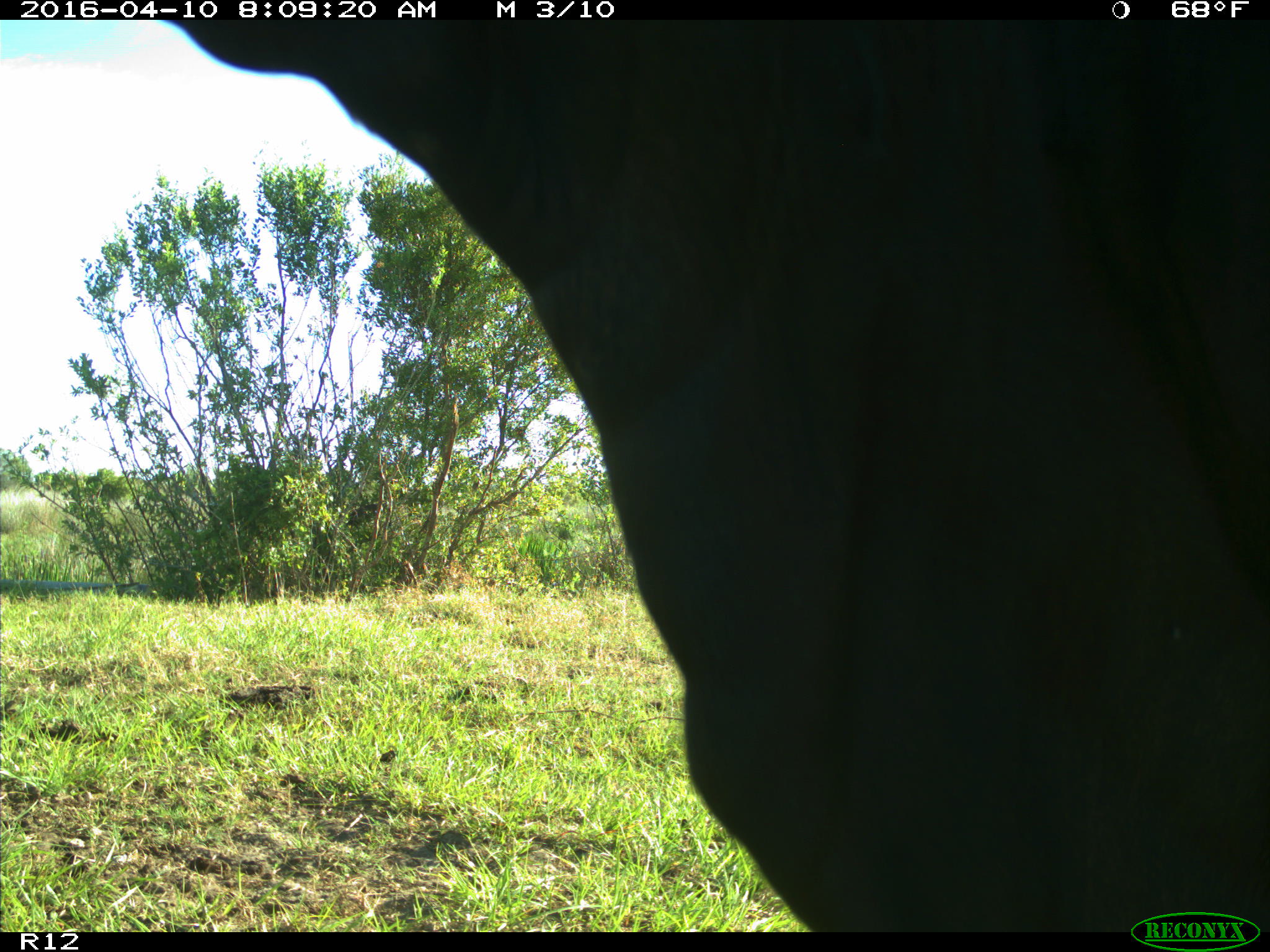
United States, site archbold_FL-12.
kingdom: Animalia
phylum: Chordata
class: Mammalia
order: Artiodactyla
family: Bovidae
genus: Bos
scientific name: Bos taurus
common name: domestic cow